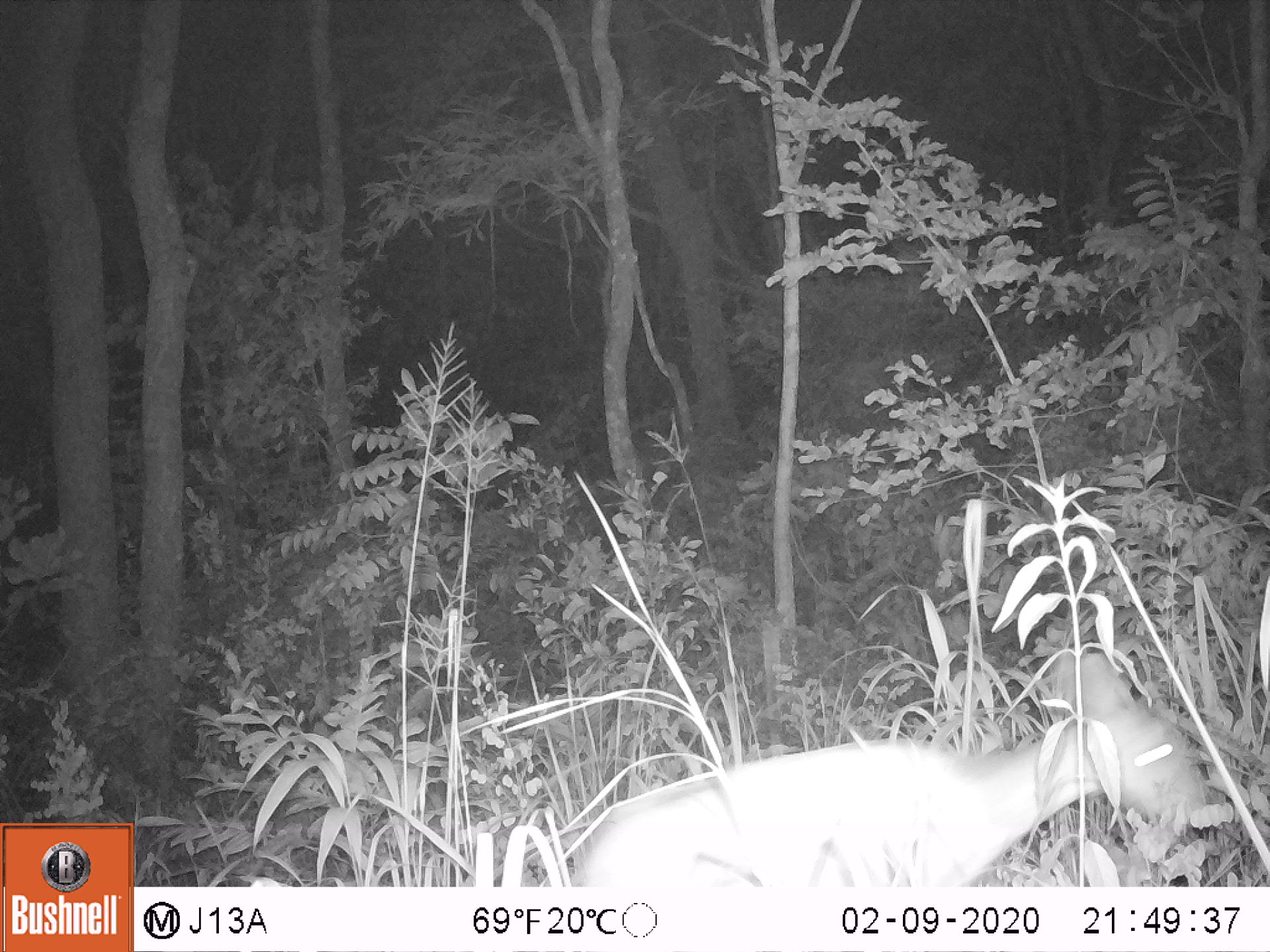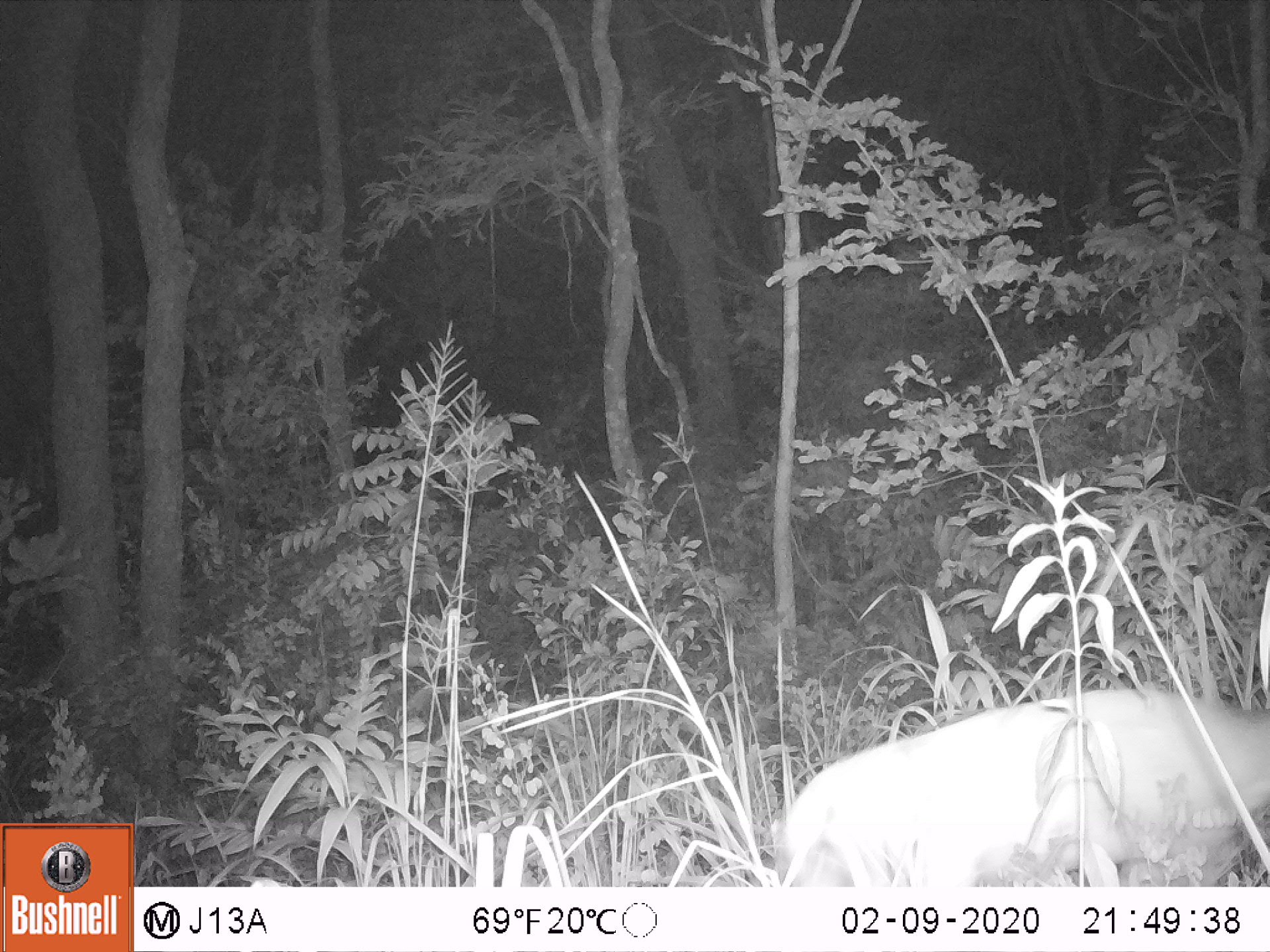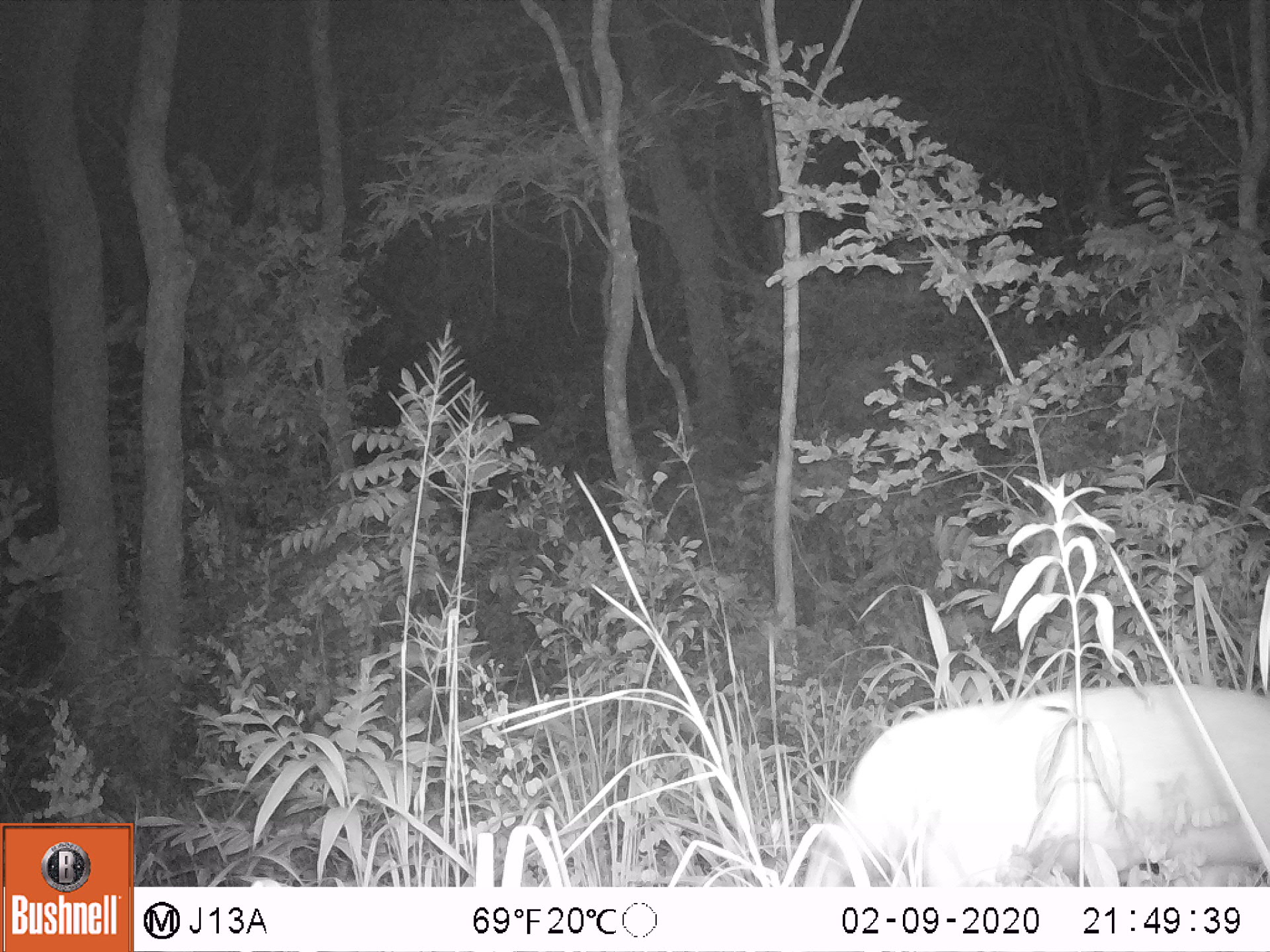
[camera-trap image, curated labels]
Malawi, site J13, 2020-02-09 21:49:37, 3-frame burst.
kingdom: Animalia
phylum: Chordata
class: Mammalia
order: Artiodactyla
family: Bovidae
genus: Tragelaphus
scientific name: Tragelaphus sylvaticus sylvaticus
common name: cape bushbuck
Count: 1.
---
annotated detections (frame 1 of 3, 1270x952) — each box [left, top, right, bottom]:
cape bushbuck: [571, 648, 1219, 885]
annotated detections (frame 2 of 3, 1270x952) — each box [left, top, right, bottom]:
cape bushbuck: [777, 684, 1262, 884]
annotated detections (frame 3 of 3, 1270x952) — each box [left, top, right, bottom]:
cape bushbuck: [835, 676, 1268, 884]